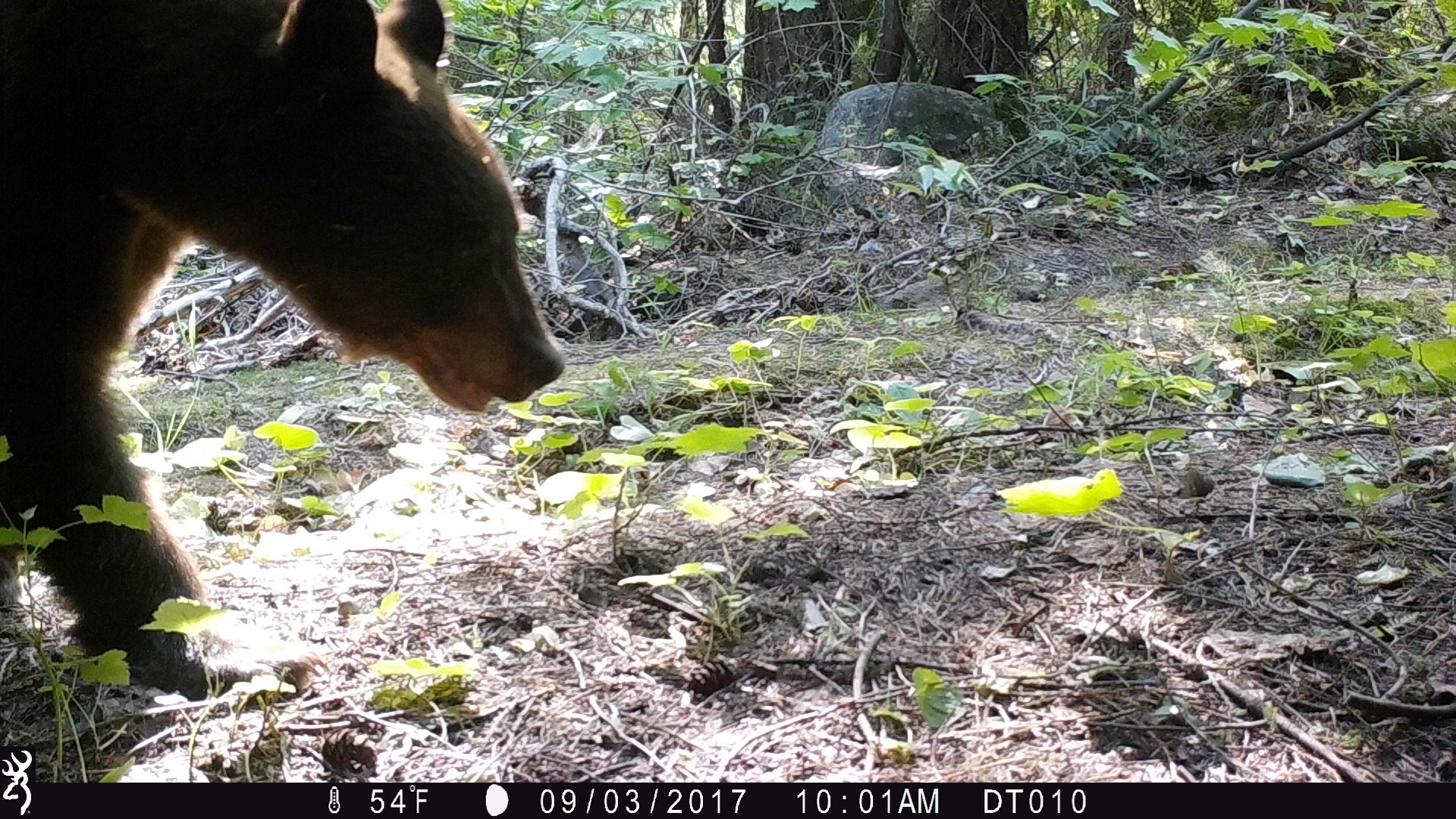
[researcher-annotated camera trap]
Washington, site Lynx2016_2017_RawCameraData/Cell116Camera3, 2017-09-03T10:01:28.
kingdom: Animalia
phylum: Chordata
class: Mammalia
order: Carnivora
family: Ursidae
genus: Ursus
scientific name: Ursus americanus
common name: american black bear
Ursus americanus (american black bear). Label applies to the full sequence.